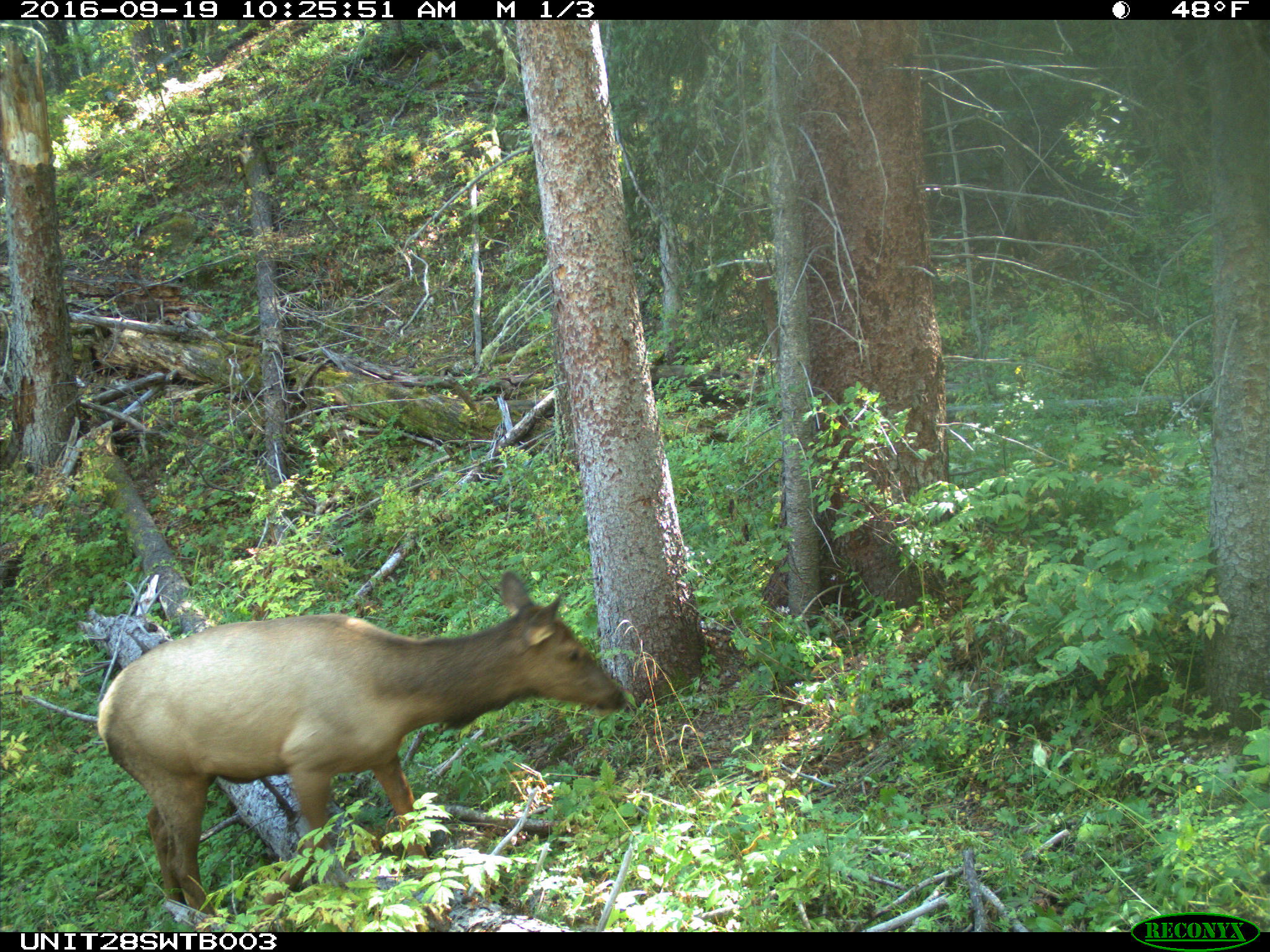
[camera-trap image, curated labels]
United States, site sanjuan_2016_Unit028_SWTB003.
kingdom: Animalia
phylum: Chordata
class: Mammalia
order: Artiodactyla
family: Cervidae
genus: Cervus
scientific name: Cervus elaphus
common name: red deer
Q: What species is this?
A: Cervus elaphus (red deer).